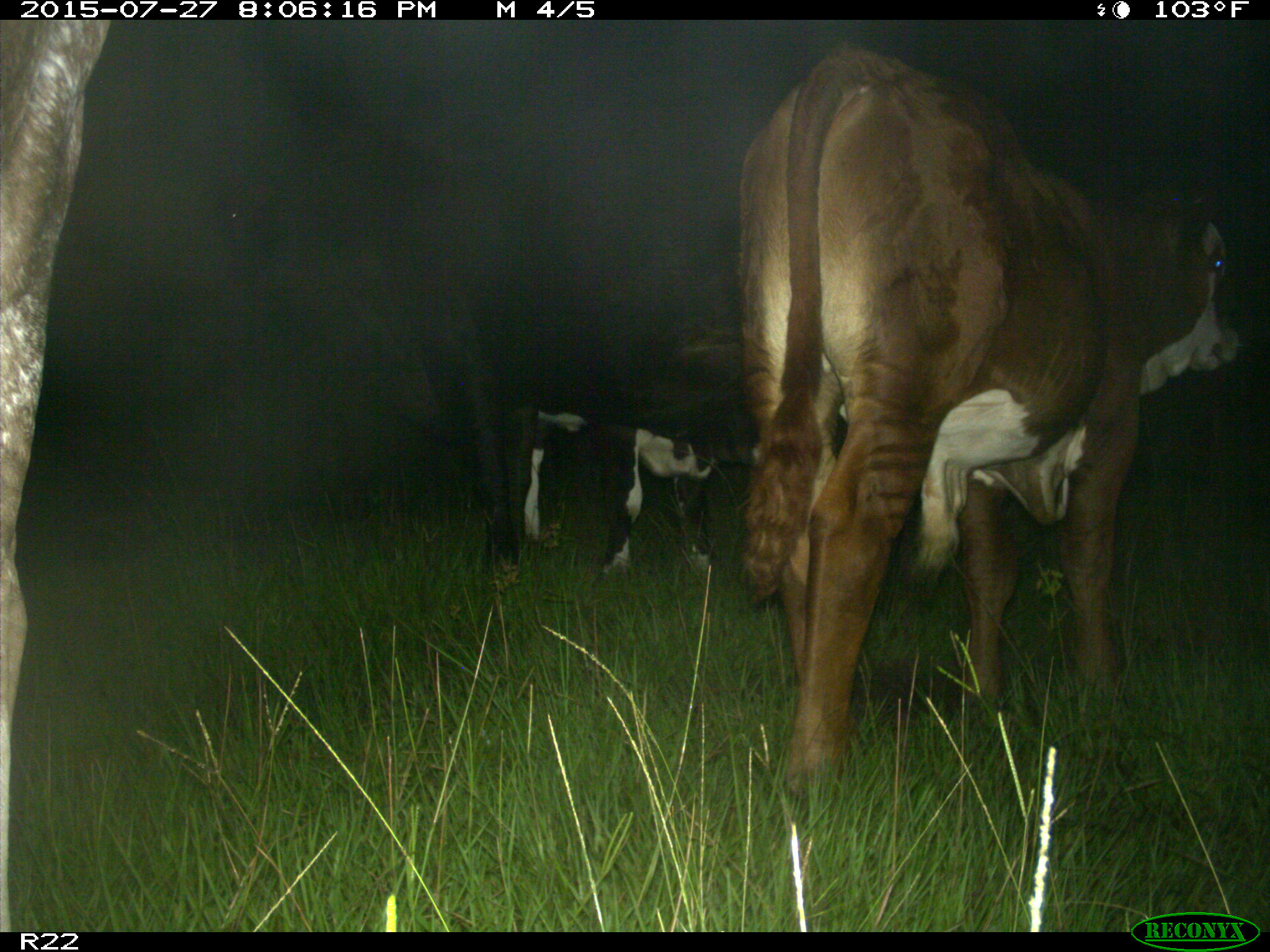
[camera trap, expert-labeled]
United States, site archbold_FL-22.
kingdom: Animalia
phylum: Chordata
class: Mammalia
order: Artiodactyla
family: Bovidae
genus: Bos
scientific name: Bos taurus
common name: domestic cow